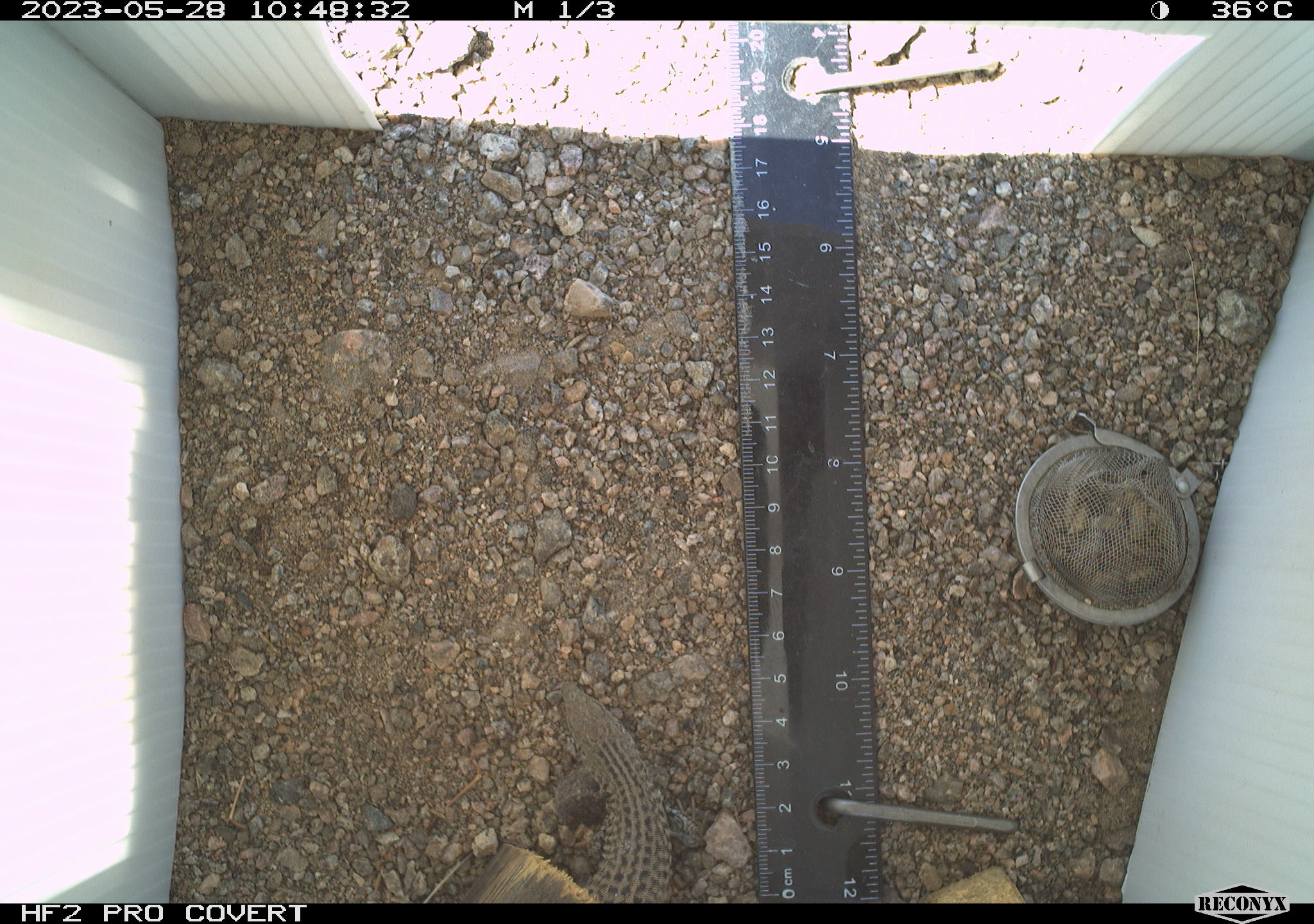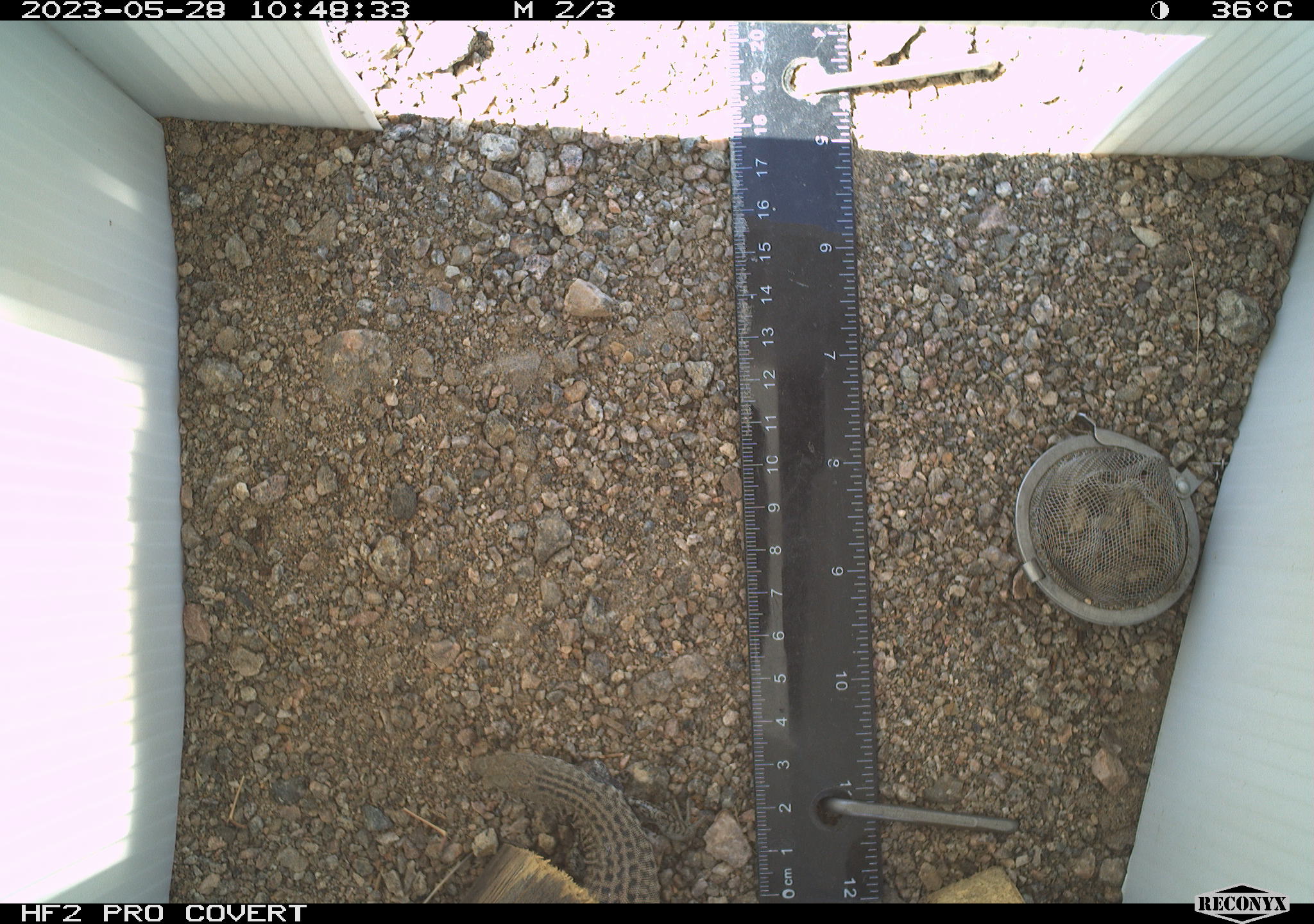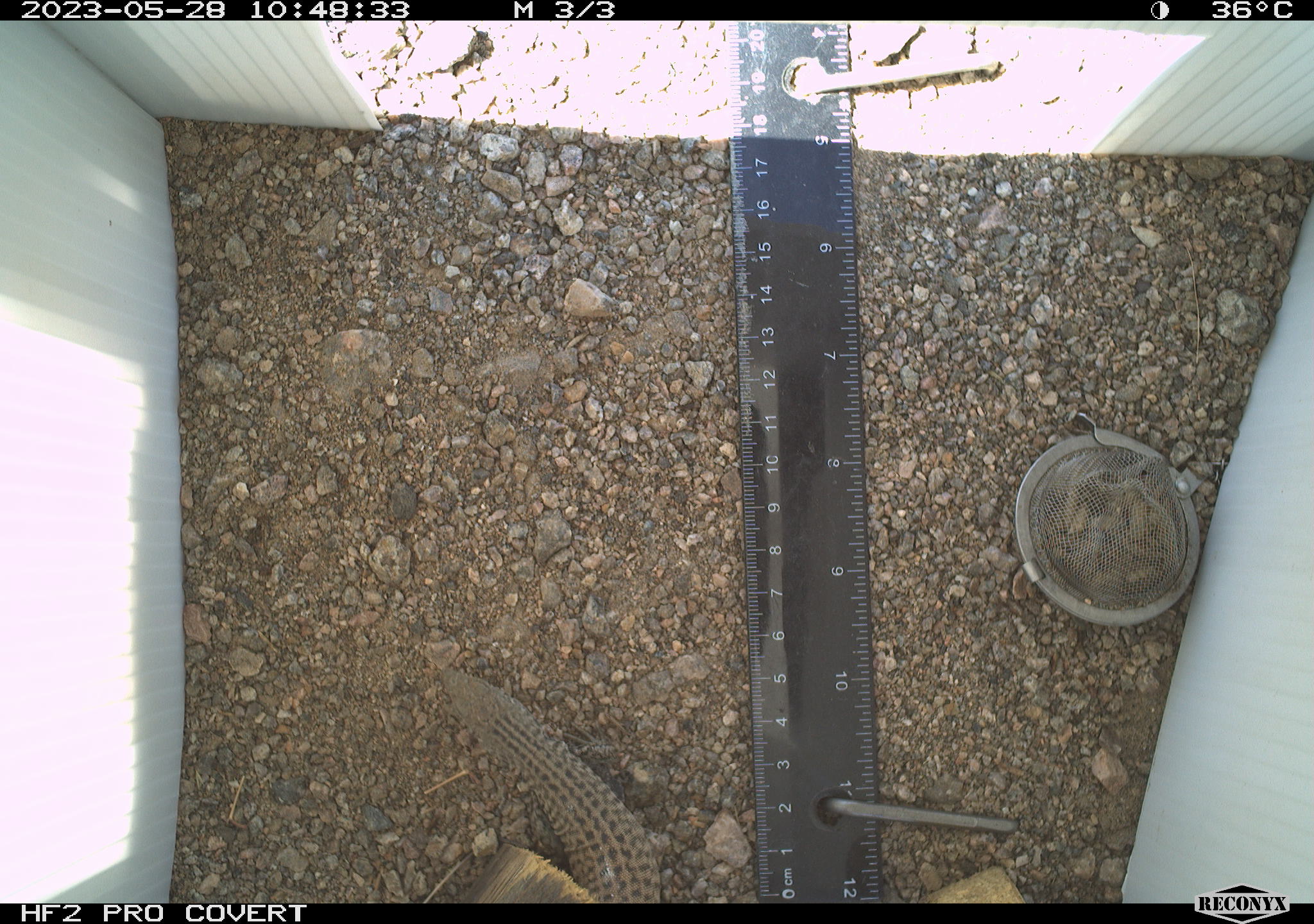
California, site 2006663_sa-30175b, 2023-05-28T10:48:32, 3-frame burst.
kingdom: Animalia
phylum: Chordata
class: Reptilia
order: Squamata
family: Teiidae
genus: Aspidoscelis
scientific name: Aspidoscelis tigris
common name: western whiptail